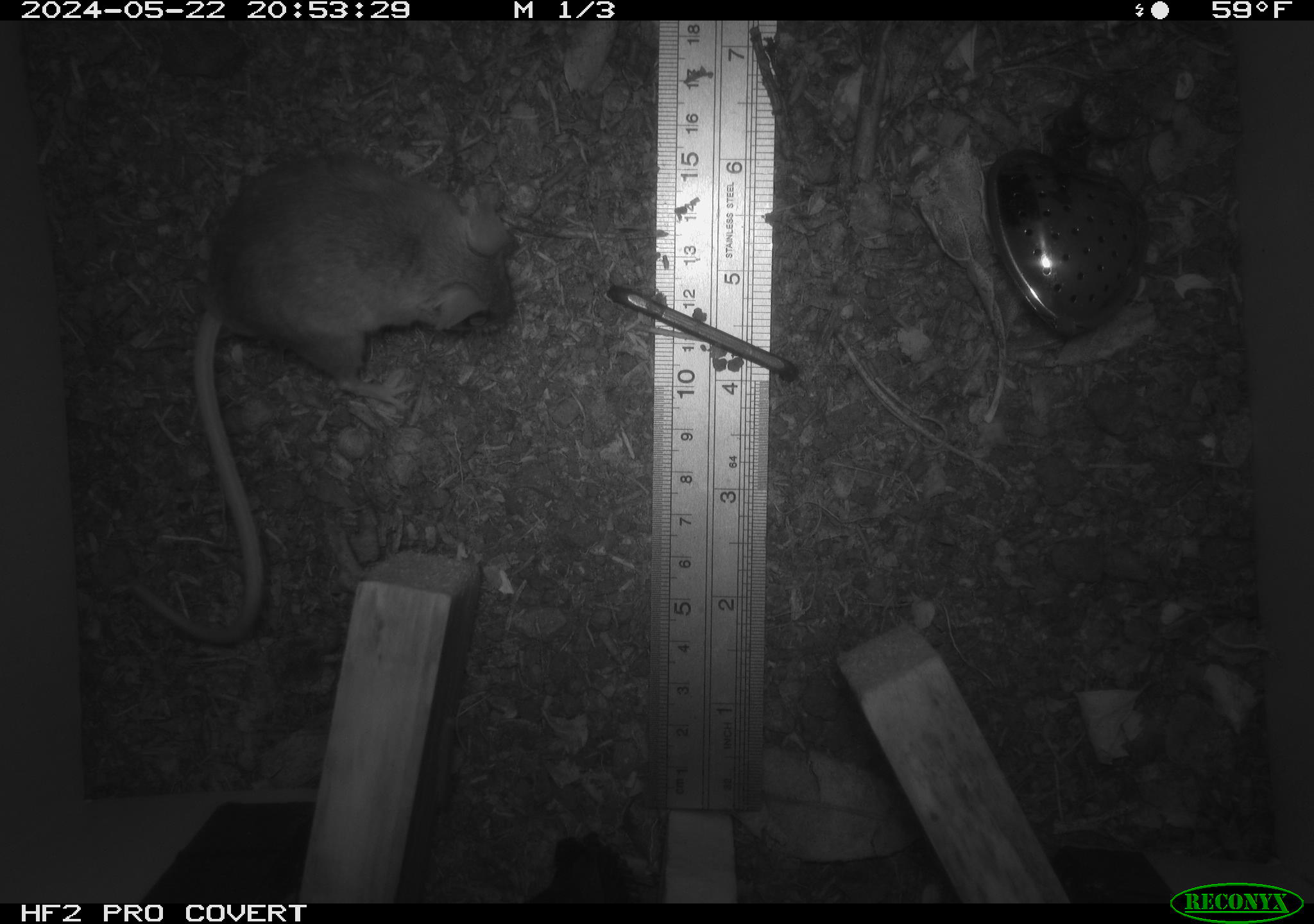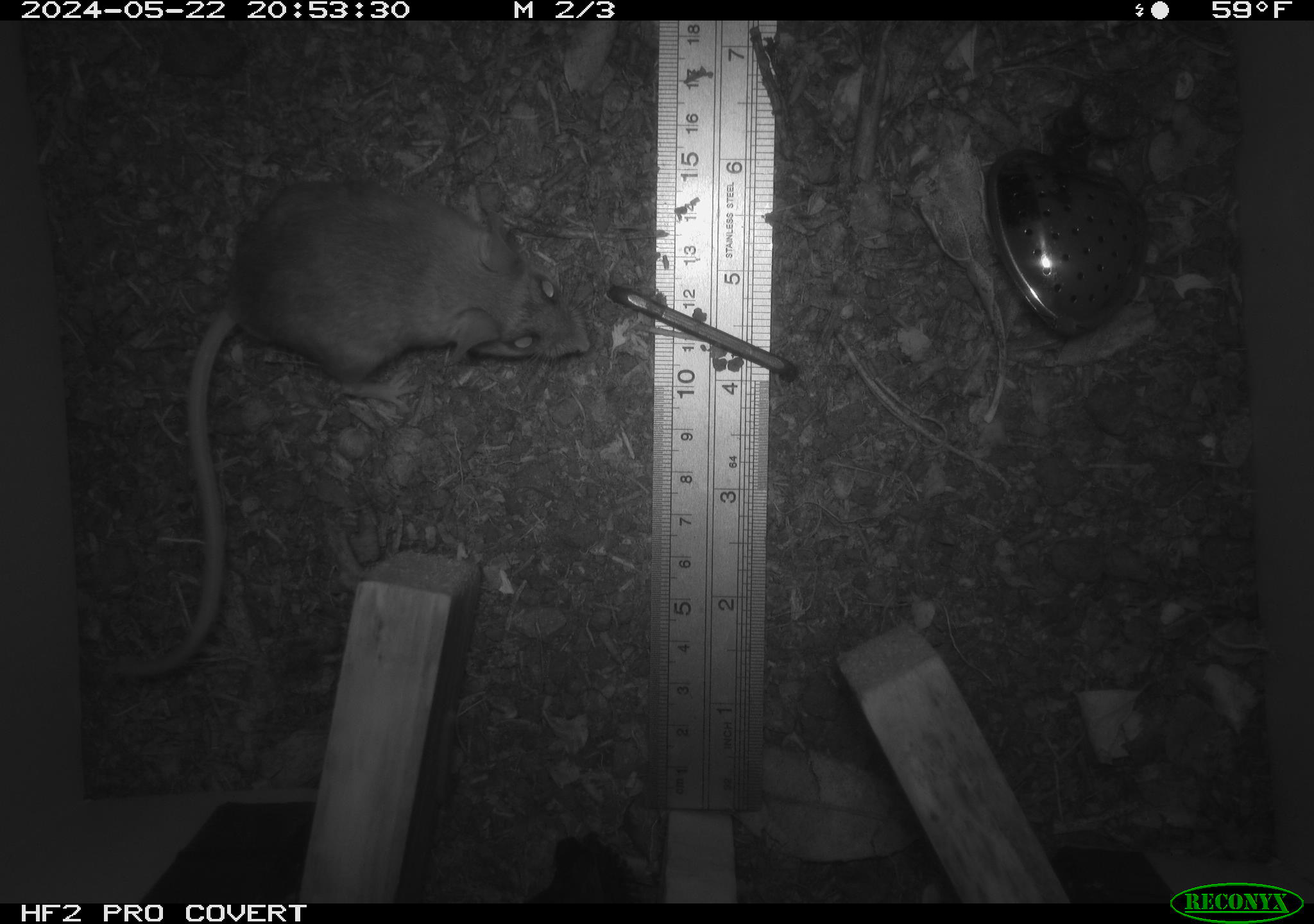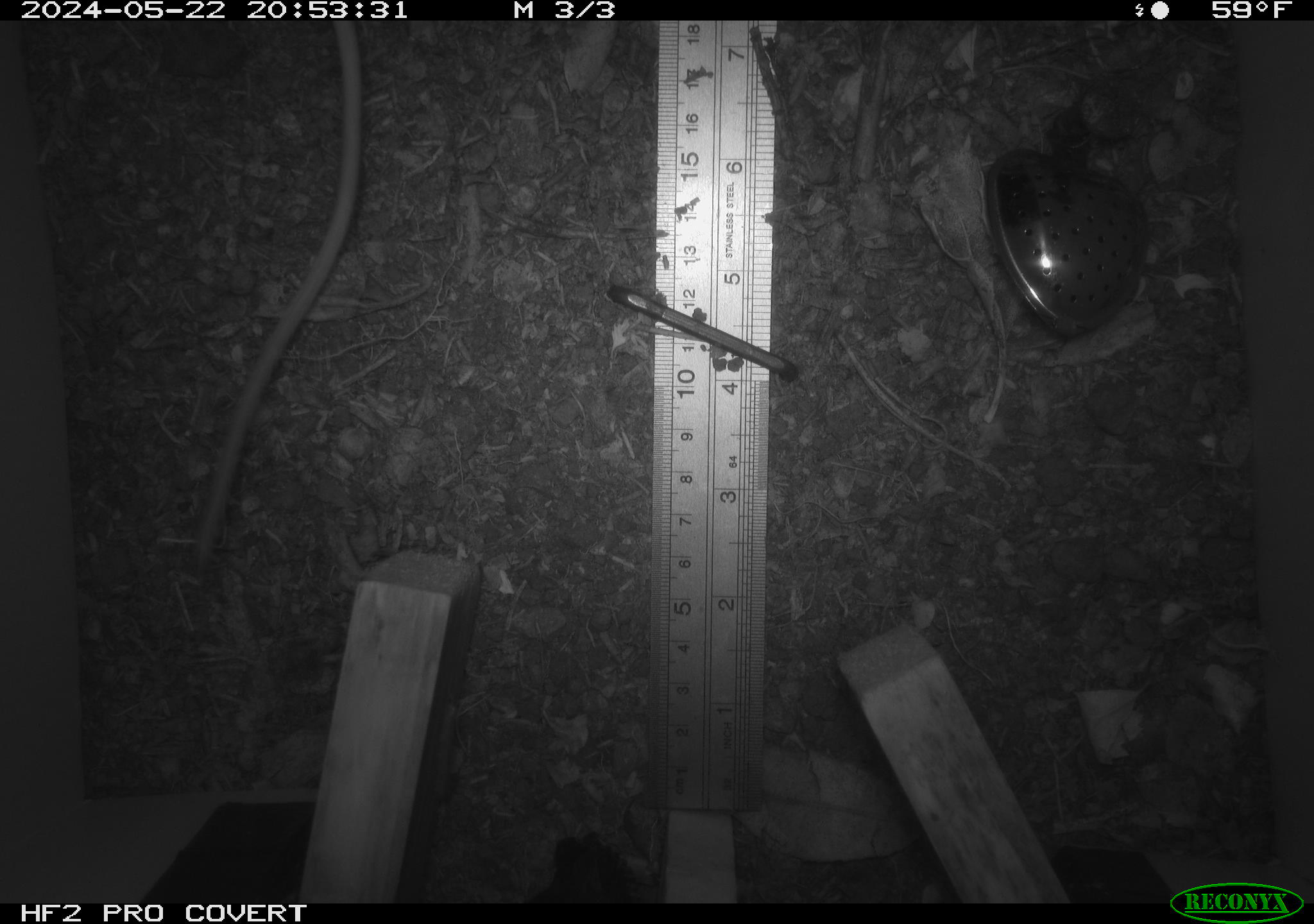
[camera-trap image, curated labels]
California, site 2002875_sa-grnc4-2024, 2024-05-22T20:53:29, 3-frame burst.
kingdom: Animalia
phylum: Chordata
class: Mammalia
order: Rodentia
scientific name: Rodentia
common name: rodent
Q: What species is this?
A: Rodent (Rodentia).